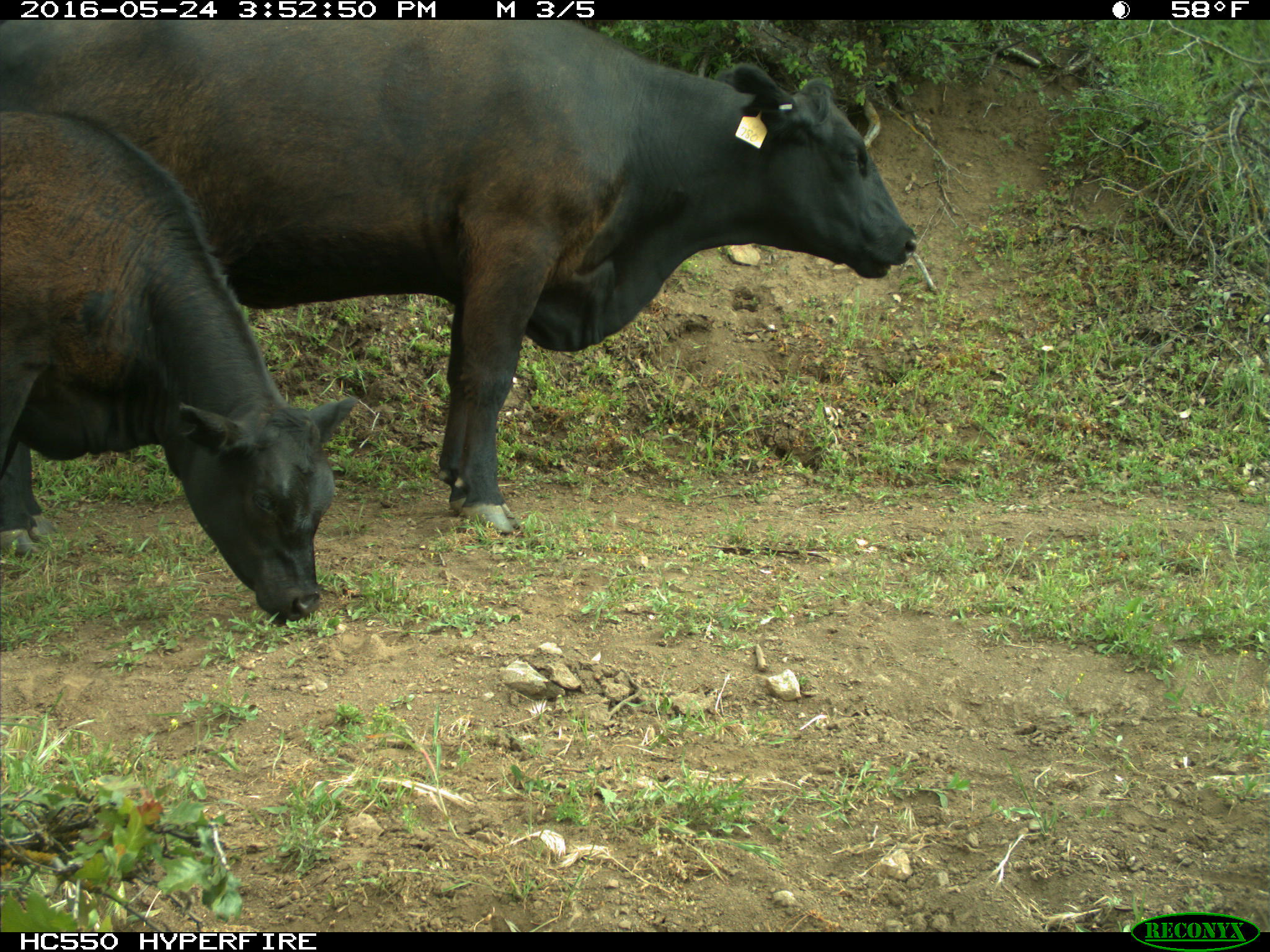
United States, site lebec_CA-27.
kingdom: Animalia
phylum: Chordata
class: Mammalia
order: Artiodactyla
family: Bovidae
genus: Bos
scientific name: Bos taurus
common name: domestic cow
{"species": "Bos taurus (domestic cow)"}